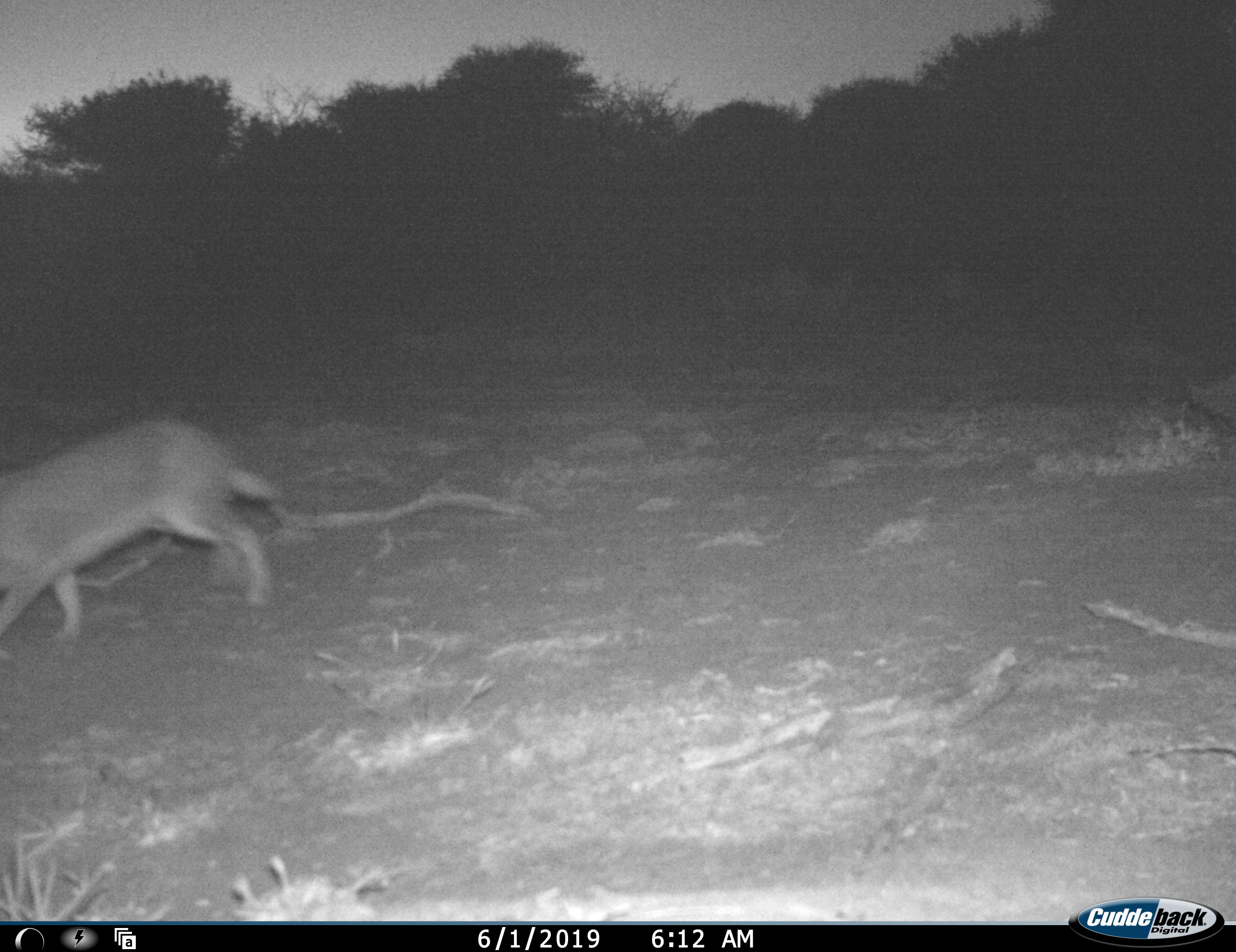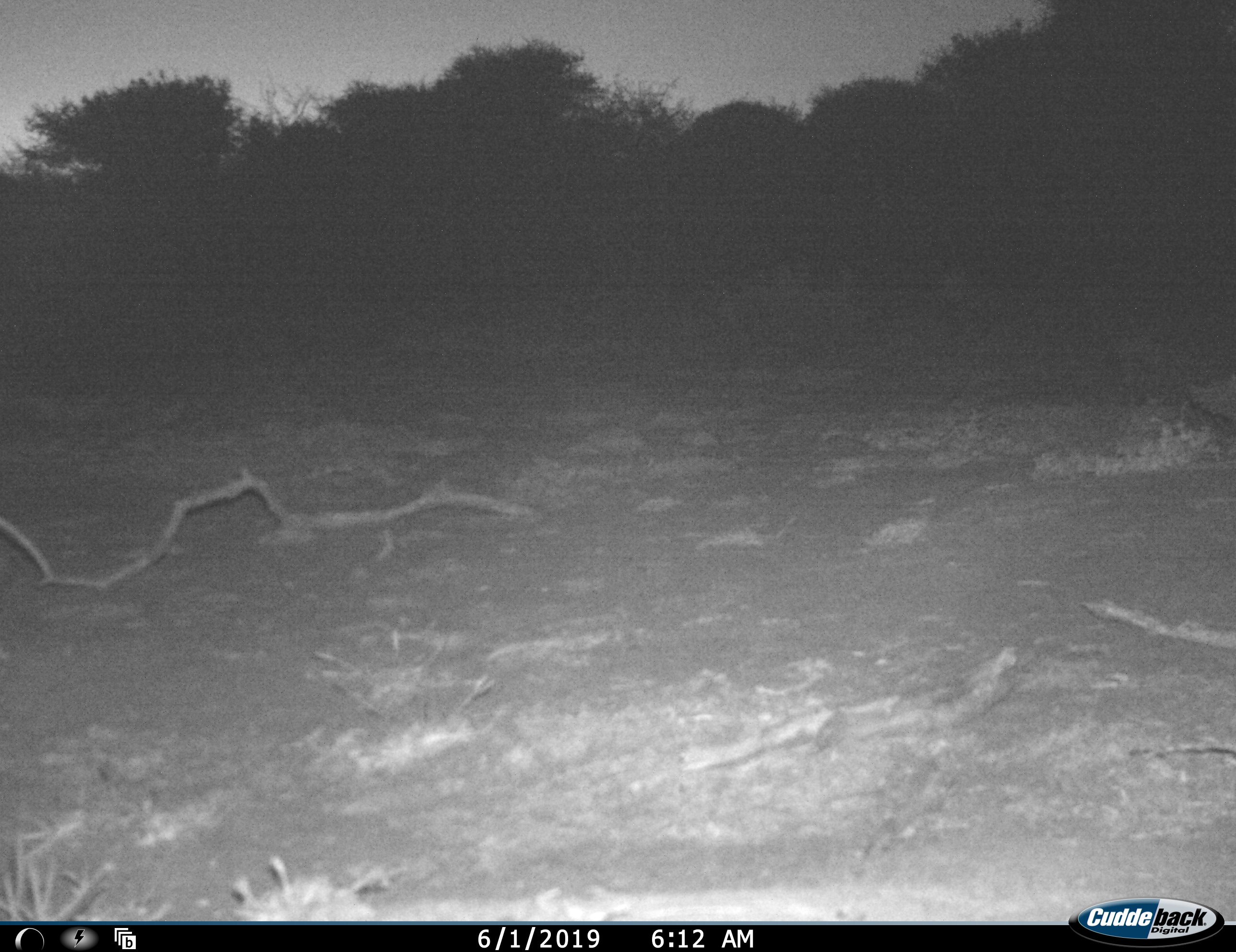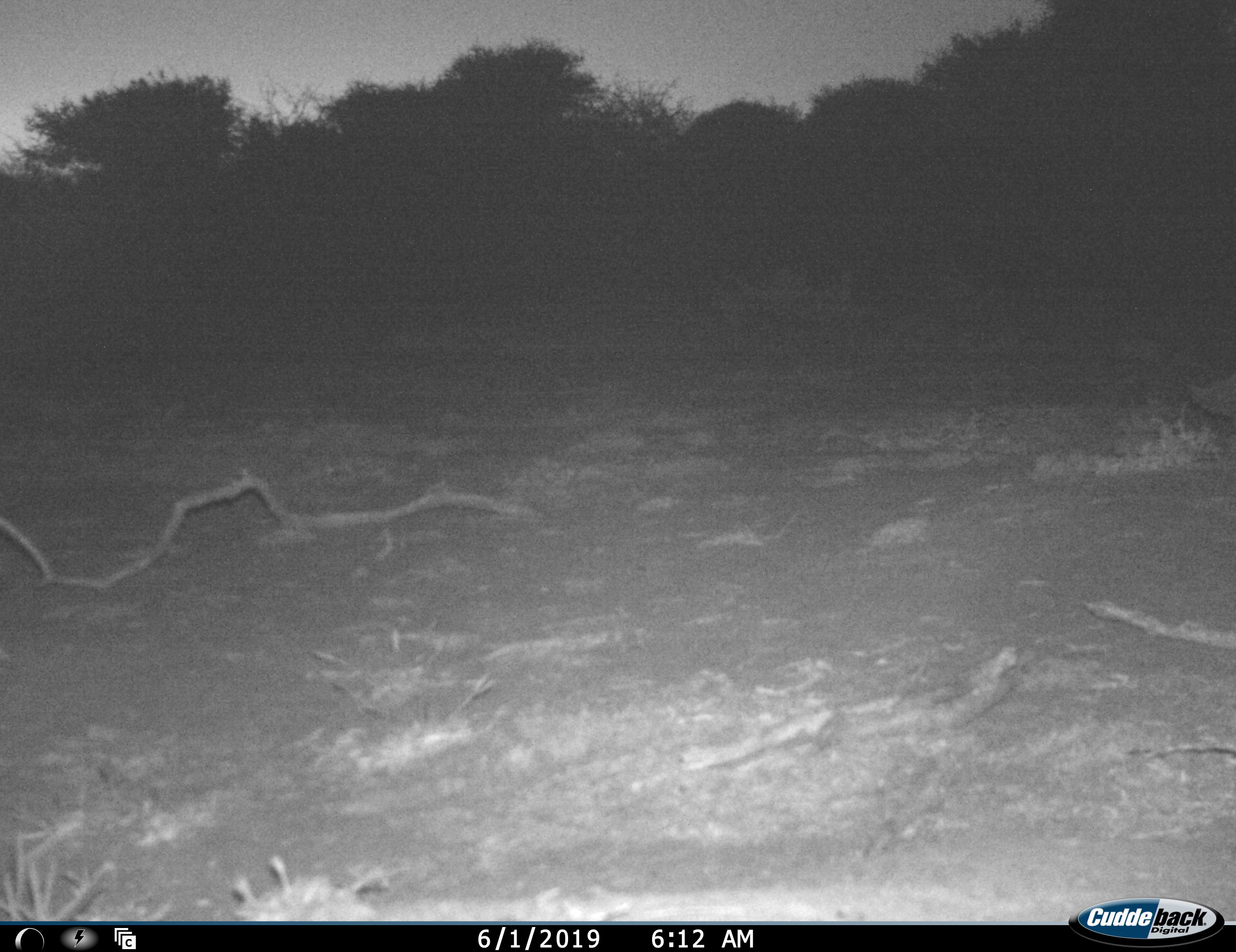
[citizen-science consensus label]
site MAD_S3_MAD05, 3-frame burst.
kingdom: Animalia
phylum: Chordata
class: Mammalia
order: Carnivora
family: Felidae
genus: Caracal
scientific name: Caracal caracal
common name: caracal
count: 1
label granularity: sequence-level